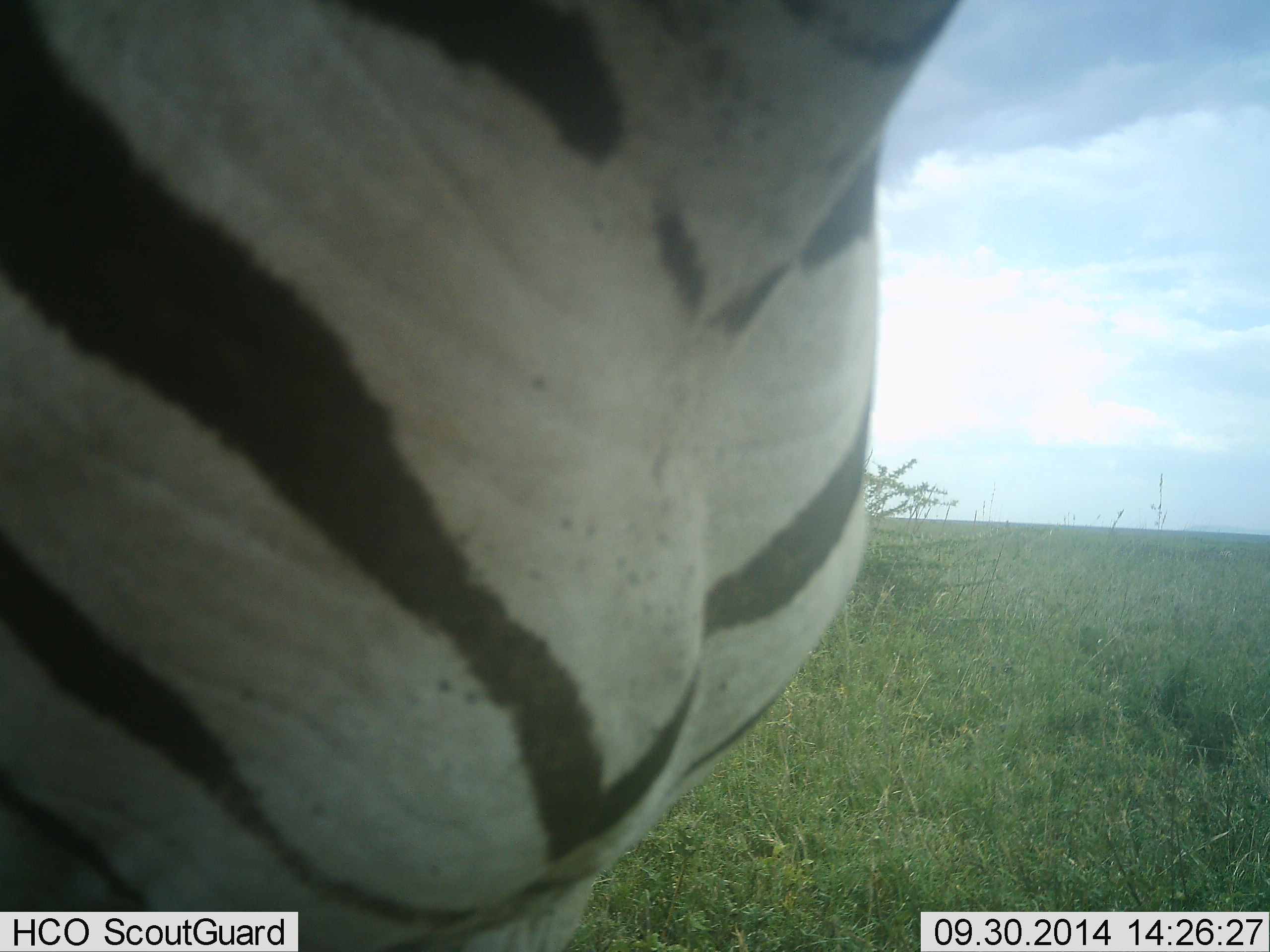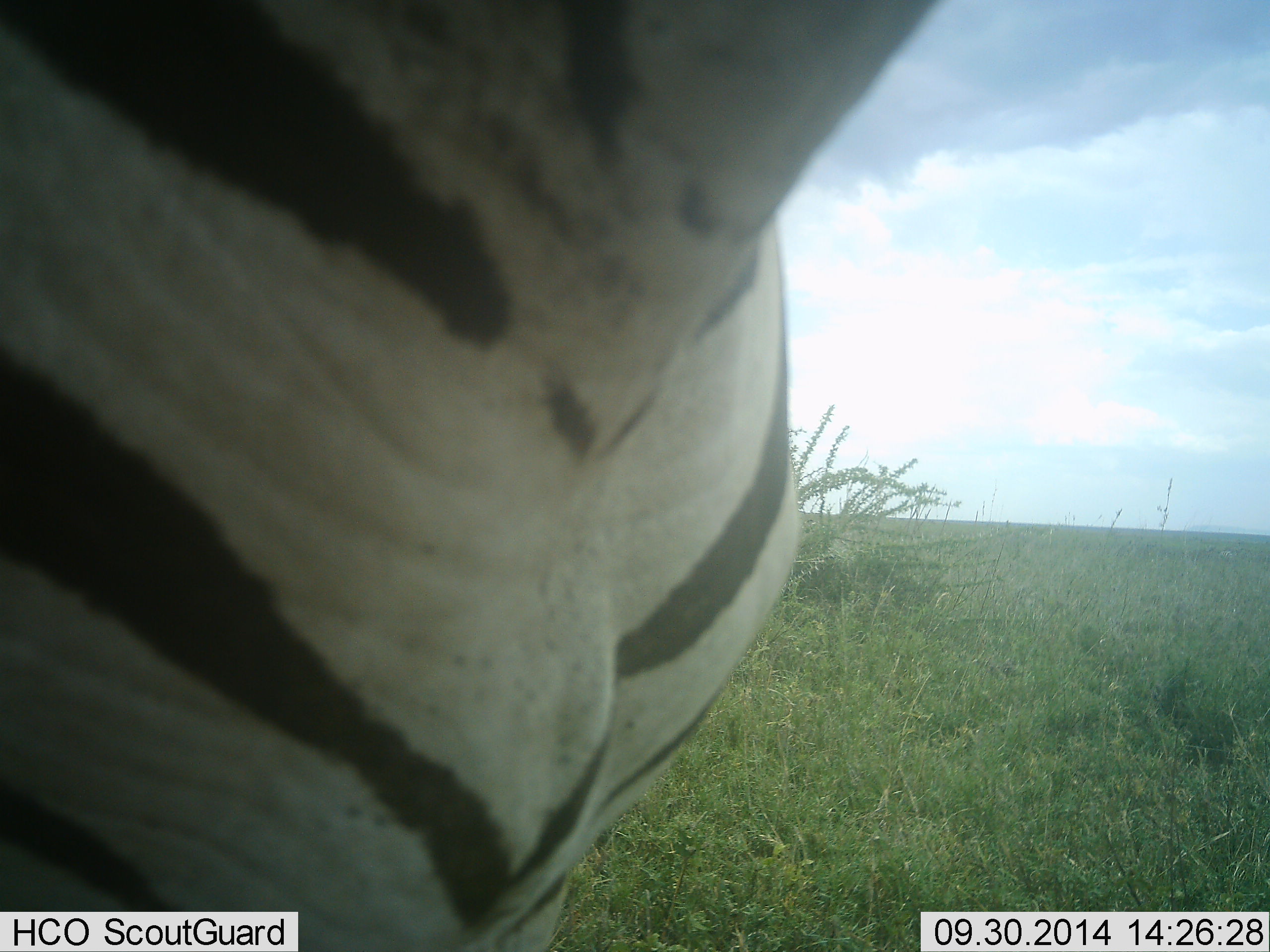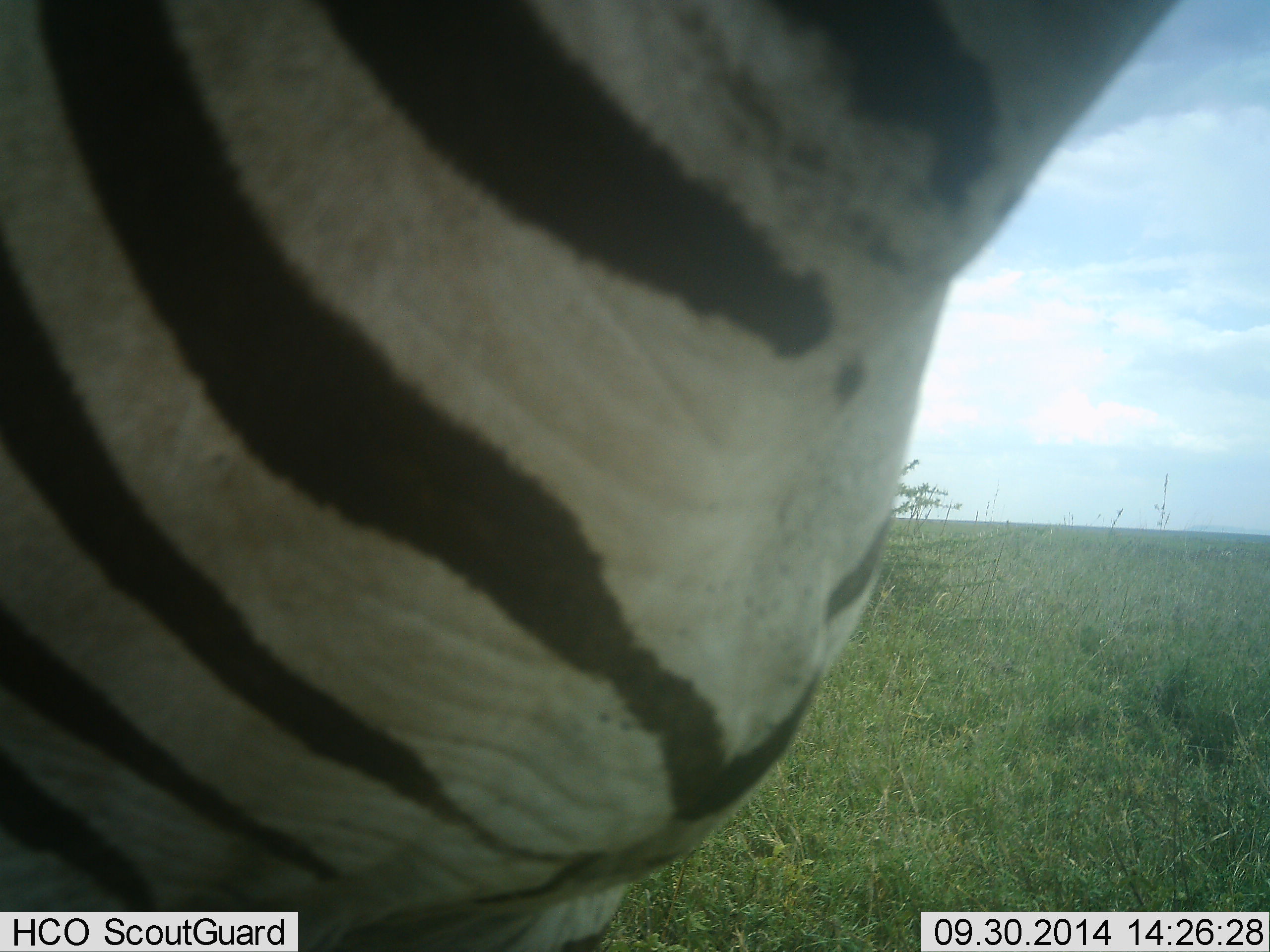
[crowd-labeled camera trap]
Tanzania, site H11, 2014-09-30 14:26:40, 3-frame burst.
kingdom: Animalia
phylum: Chordata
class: Mammalia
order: Perissodactyla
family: Equidae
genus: Equus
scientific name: Equus quagga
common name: plains zebra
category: zebra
Zebra (plains zebra) (Equus quagga), count 1. Behavior (volunteer vote fractions): standing 70%, resting 0%, moving 30%, interacting 0%. Young present (vote fraction): 0%. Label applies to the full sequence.